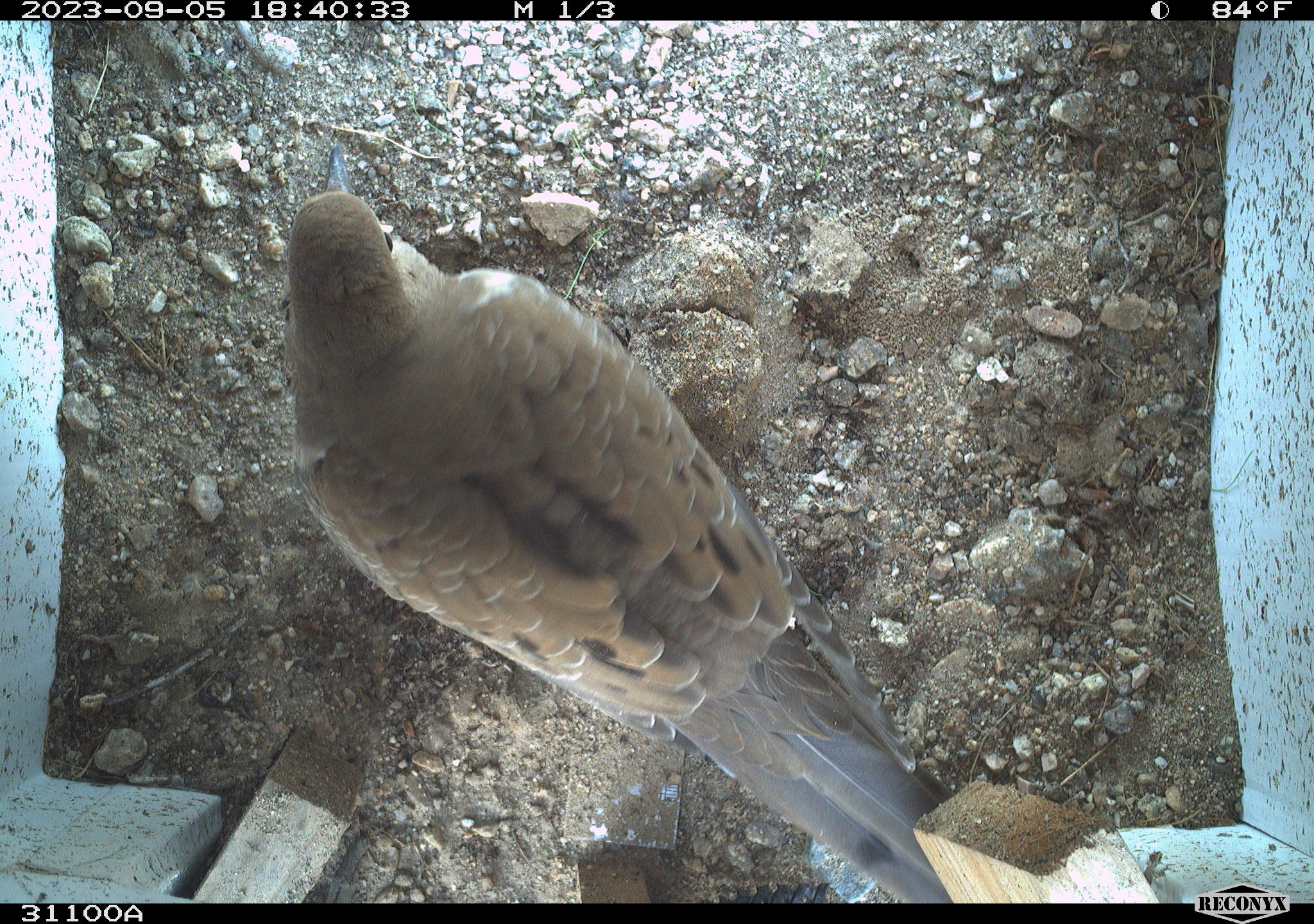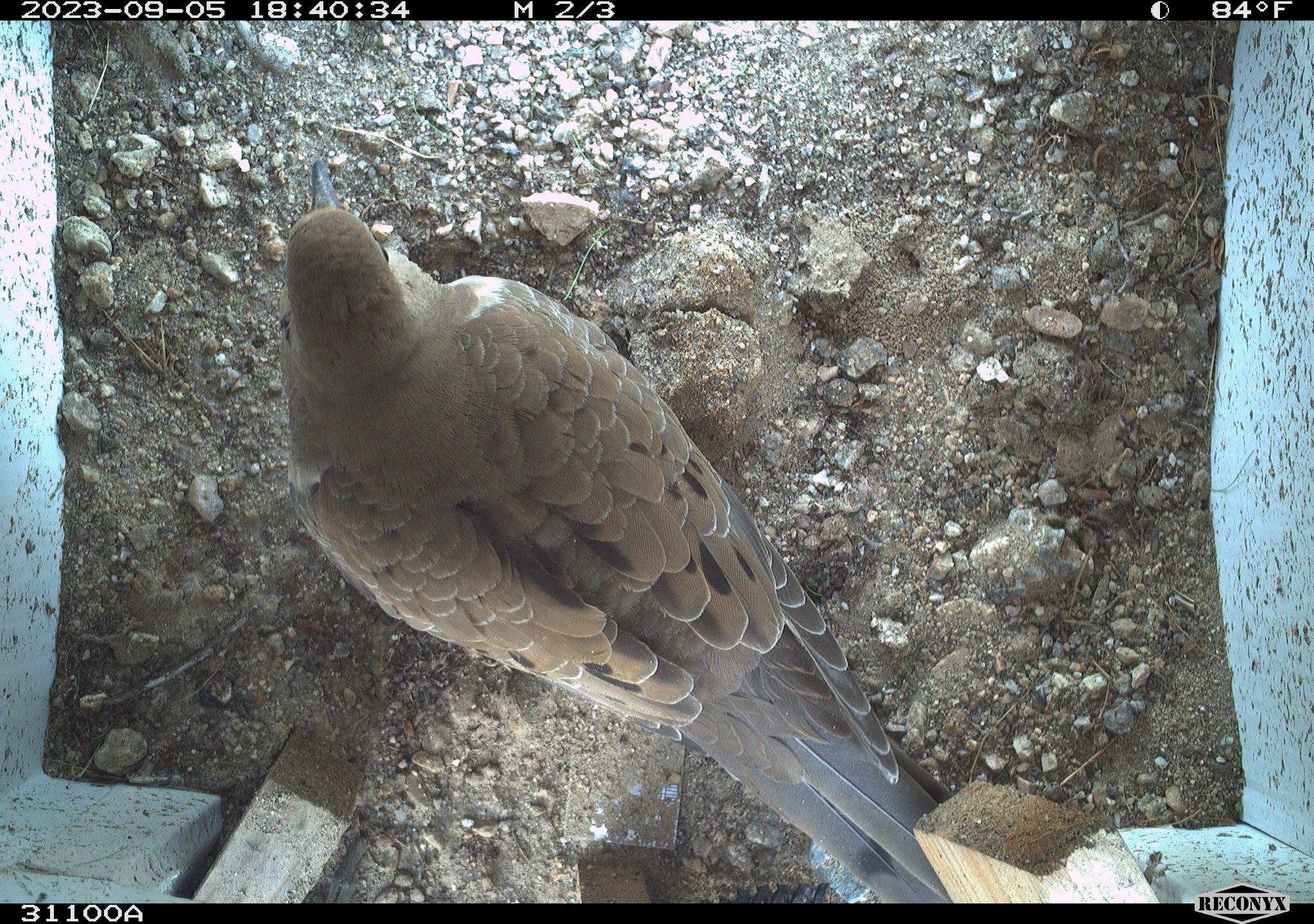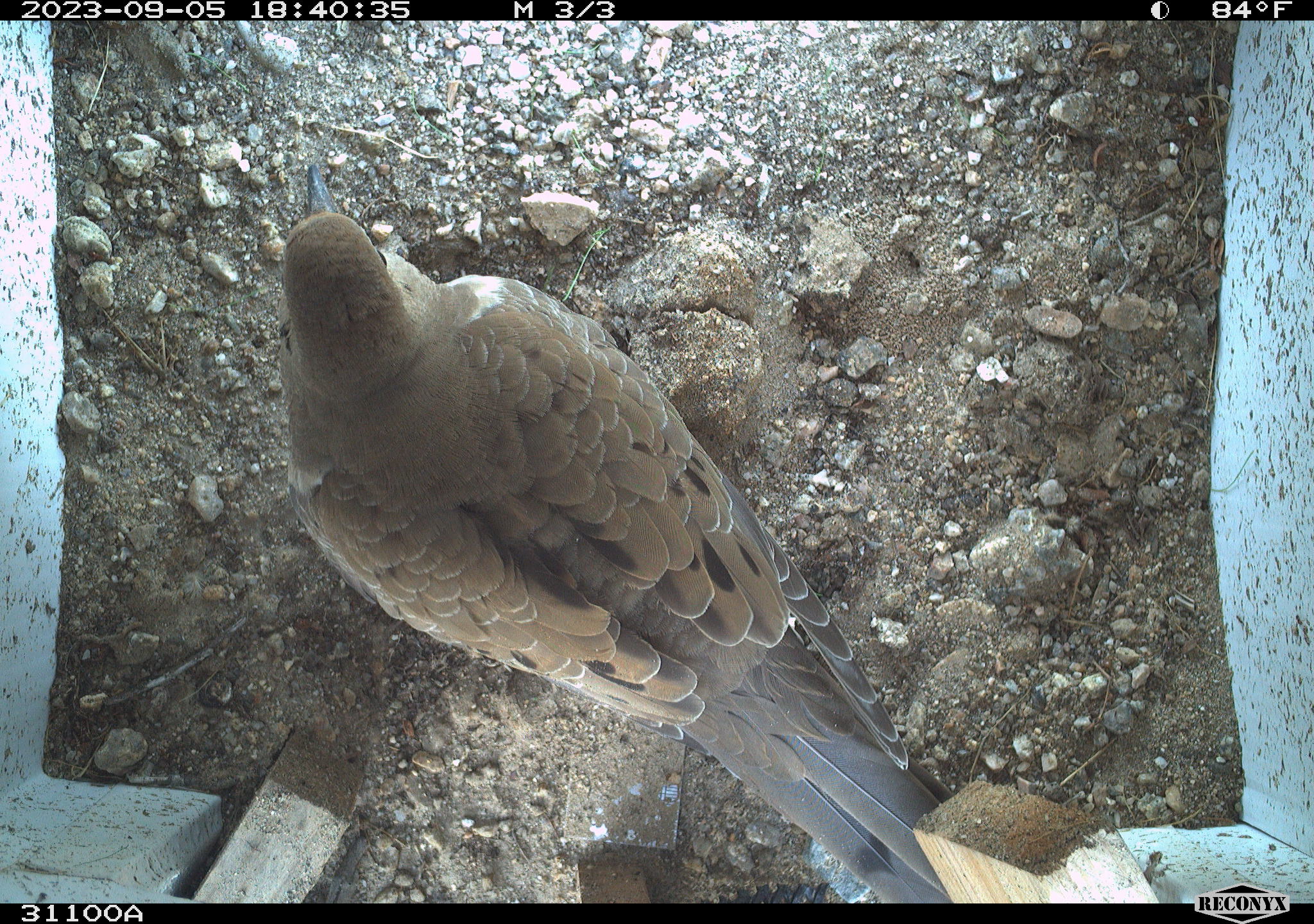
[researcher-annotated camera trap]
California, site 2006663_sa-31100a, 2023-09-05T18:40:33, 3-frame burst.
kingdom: Animalia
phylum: Chordata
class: Aves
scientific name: Aves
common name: bird